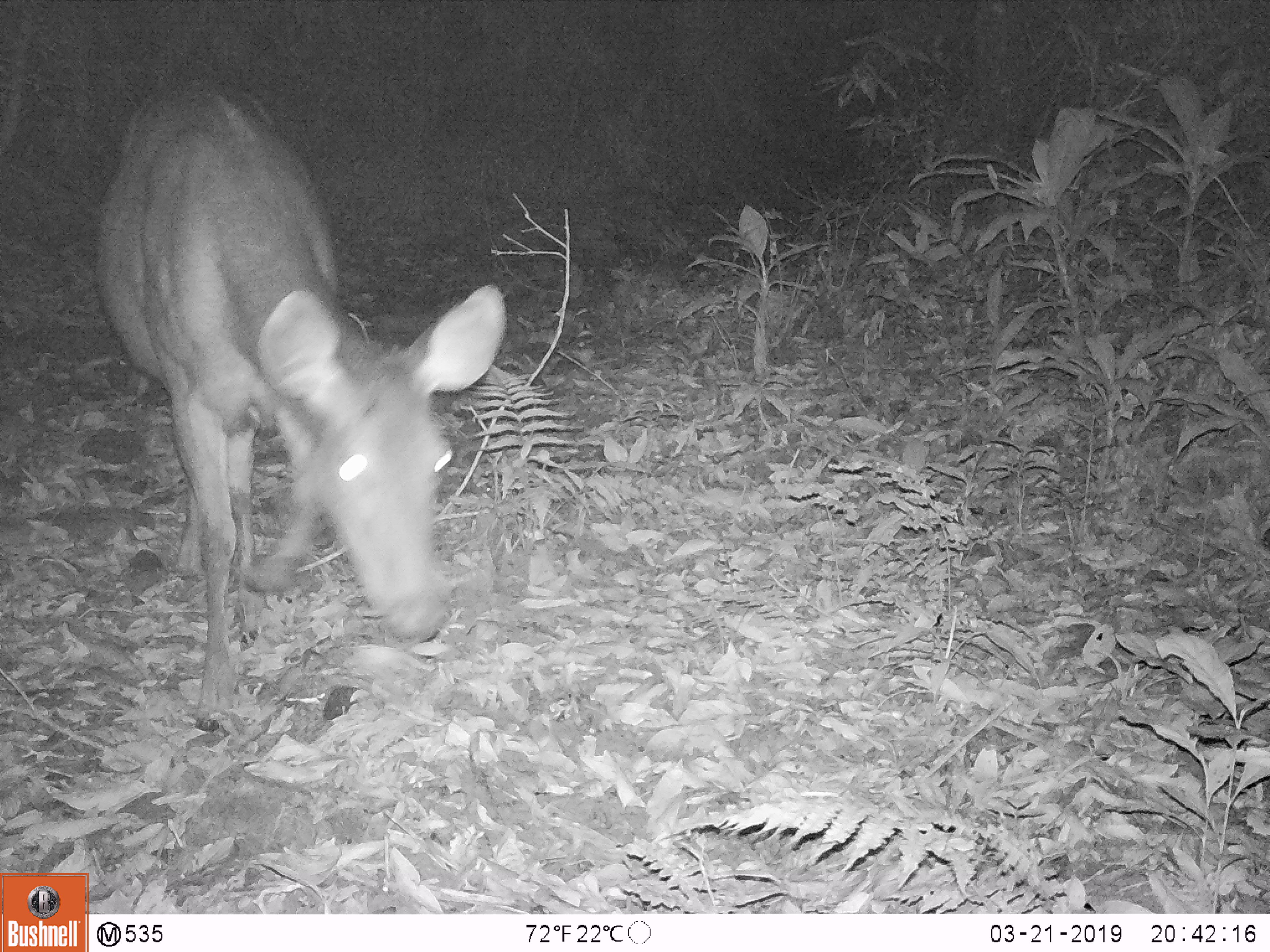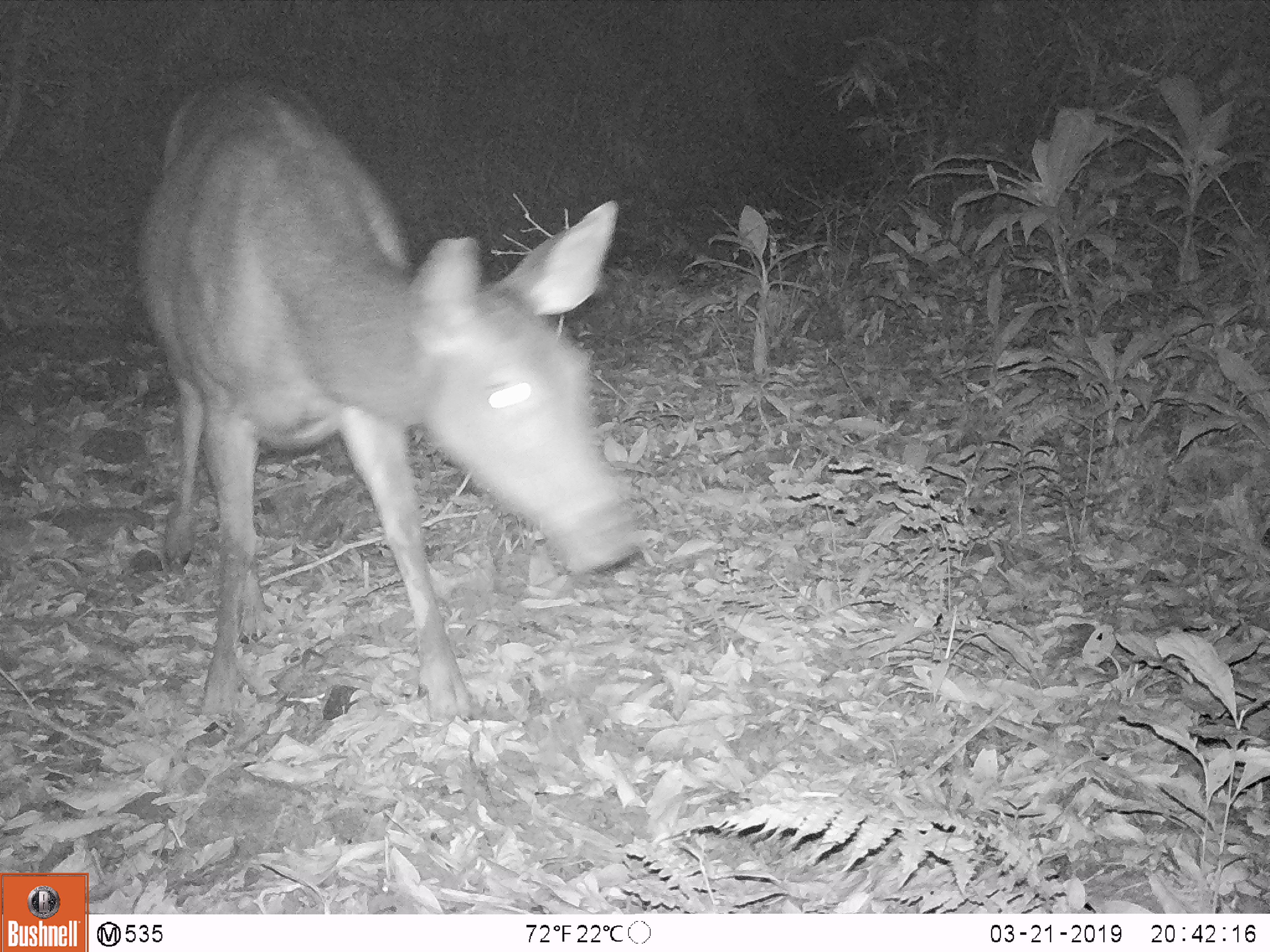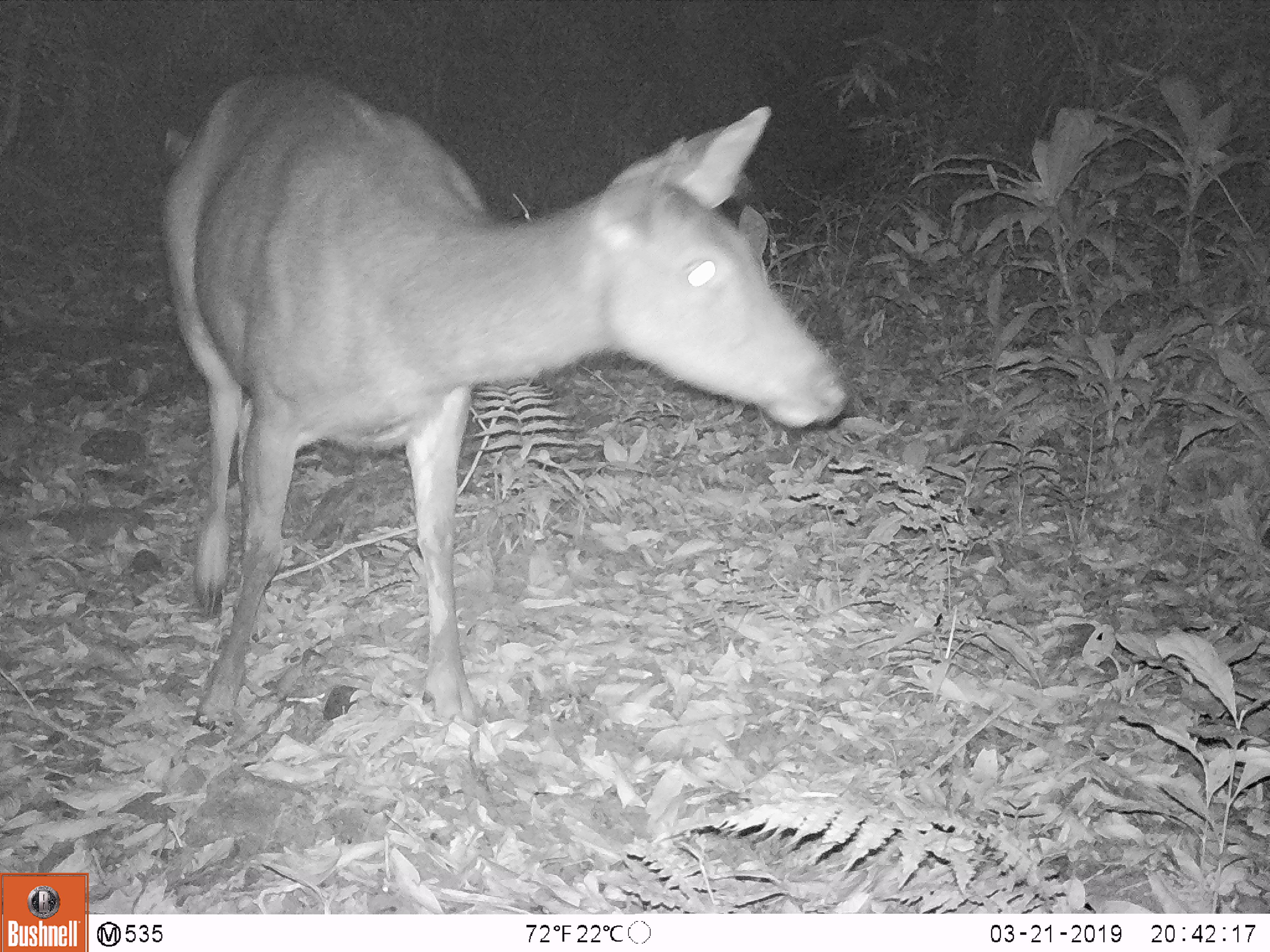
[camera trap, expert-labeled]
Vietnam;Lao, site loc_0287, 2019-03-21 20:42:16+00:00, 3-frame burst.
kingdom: Animalia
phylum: Chordata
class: Mammalia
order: Artiodactyla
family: Cervidae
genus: Rusa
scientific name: Rusa unicolor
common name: sambar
Sambar (Rusa unicolor). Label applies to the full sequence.